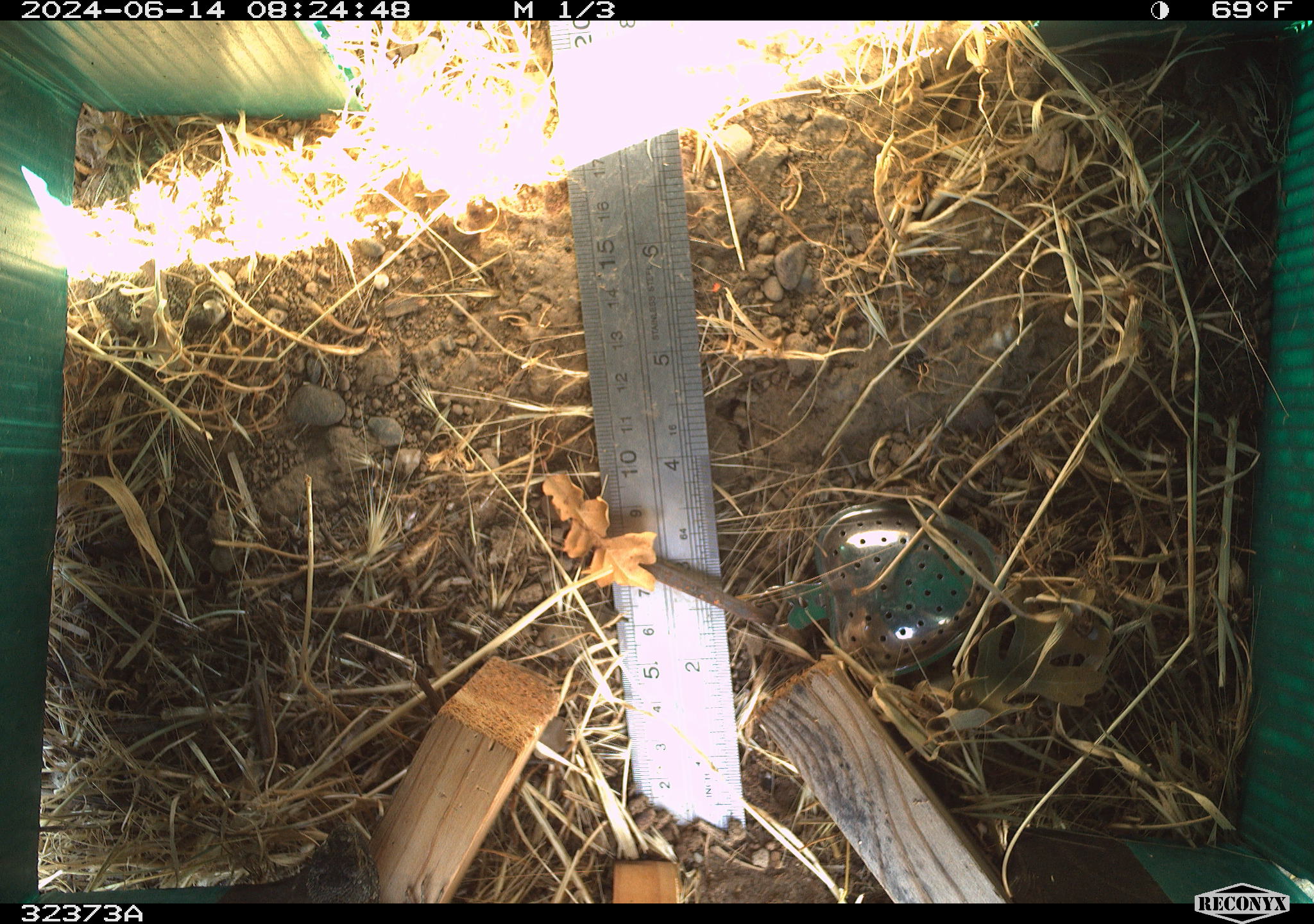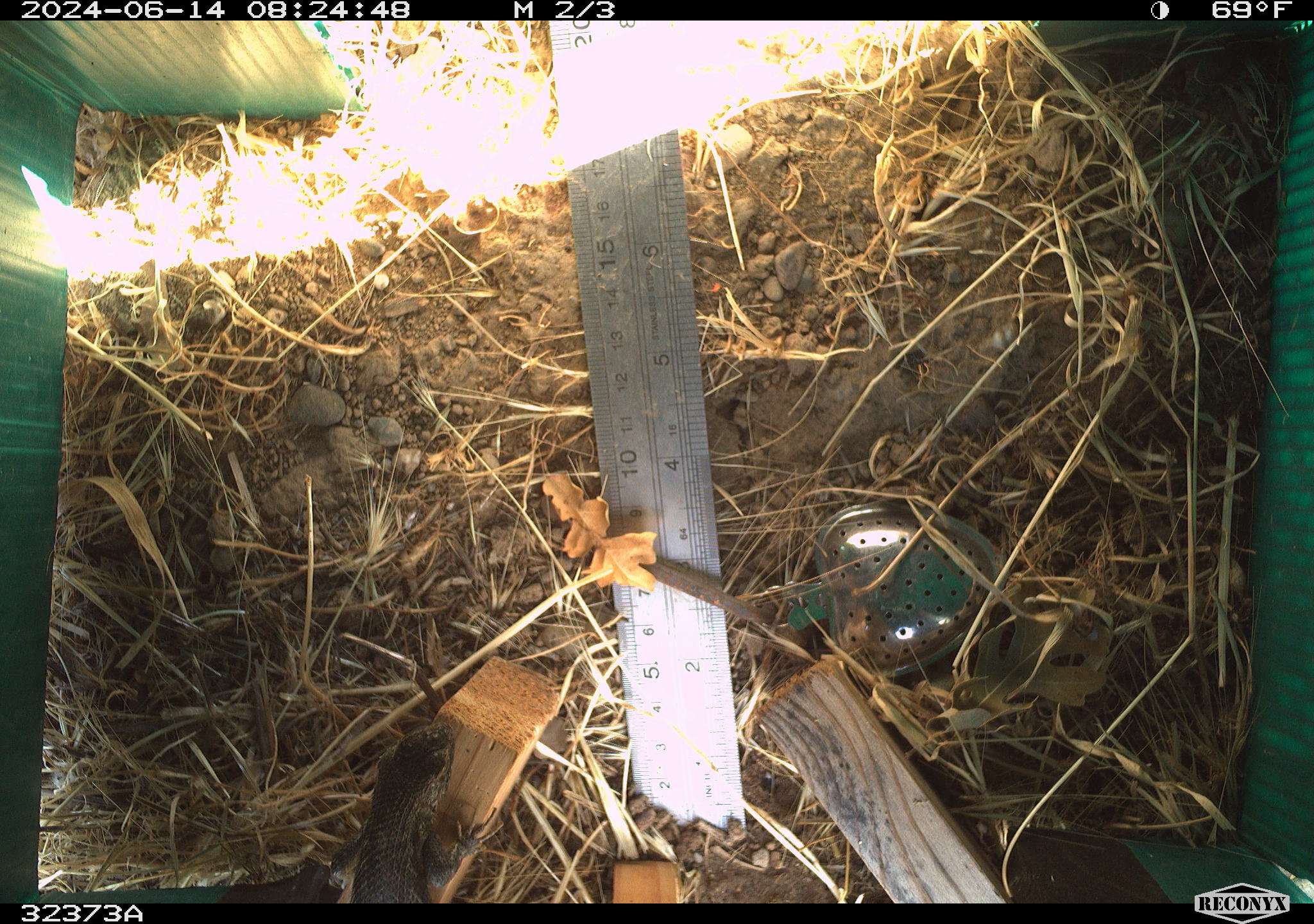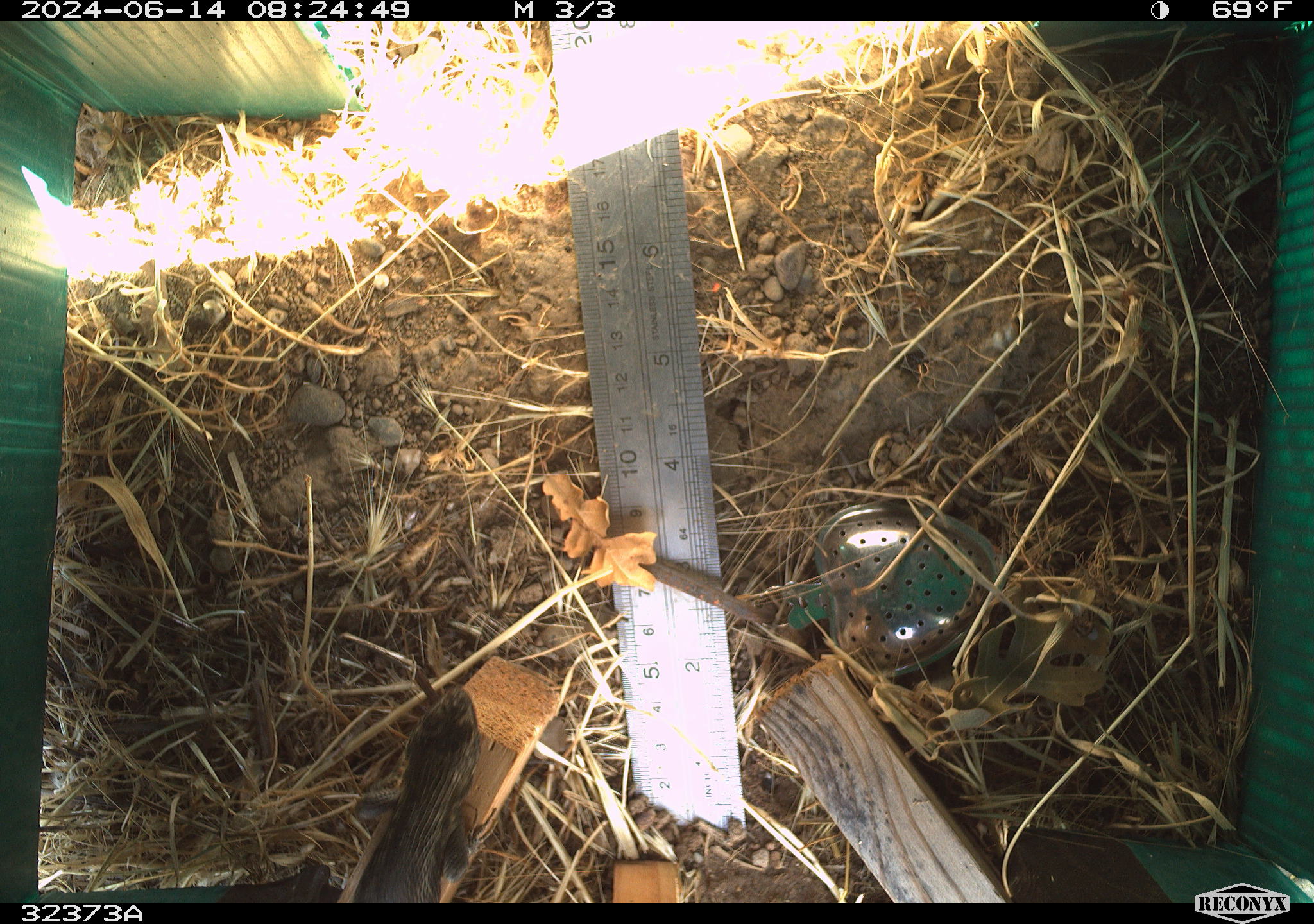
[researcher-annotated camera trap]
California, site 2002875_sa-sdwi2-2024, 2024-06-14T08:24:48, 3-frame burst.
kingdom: Animalia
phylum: Chordata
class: Reptilia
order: Squamata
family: Phrynosomatidae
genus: Sceloporus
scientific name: Sceloporus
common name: spiny lizards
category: sceloporus species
Sceloporus species (spiny lizards) (Sceloporus).